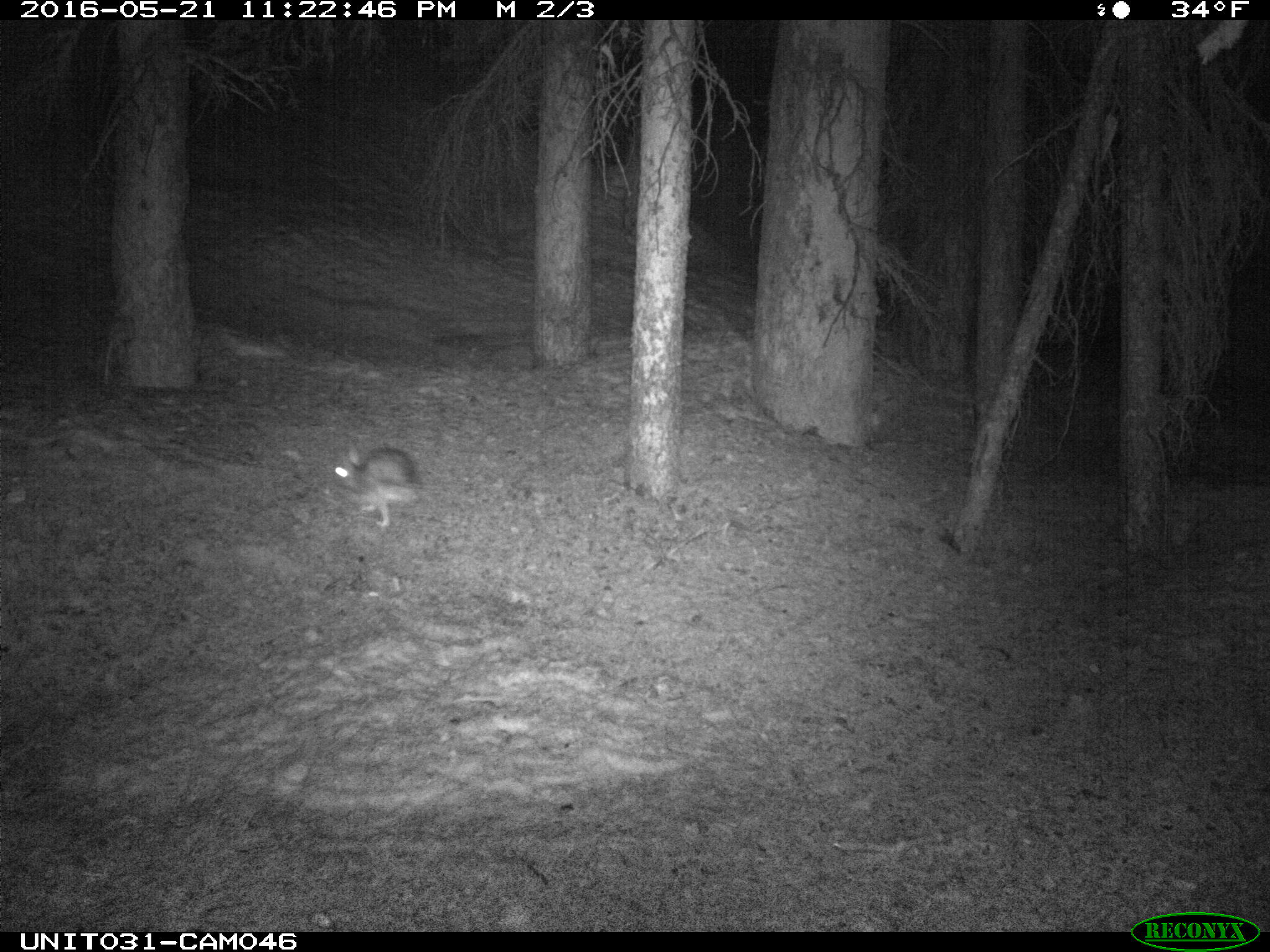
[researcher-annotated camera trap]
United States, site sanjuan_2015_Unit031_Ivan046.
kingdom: Animalia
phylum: Chordata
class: Mammalia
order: Lagomorpha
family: Leporidae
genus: Lepus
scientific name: Lepus americanus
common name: snowshoe hare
Lepus americanus (snowshoe hare).